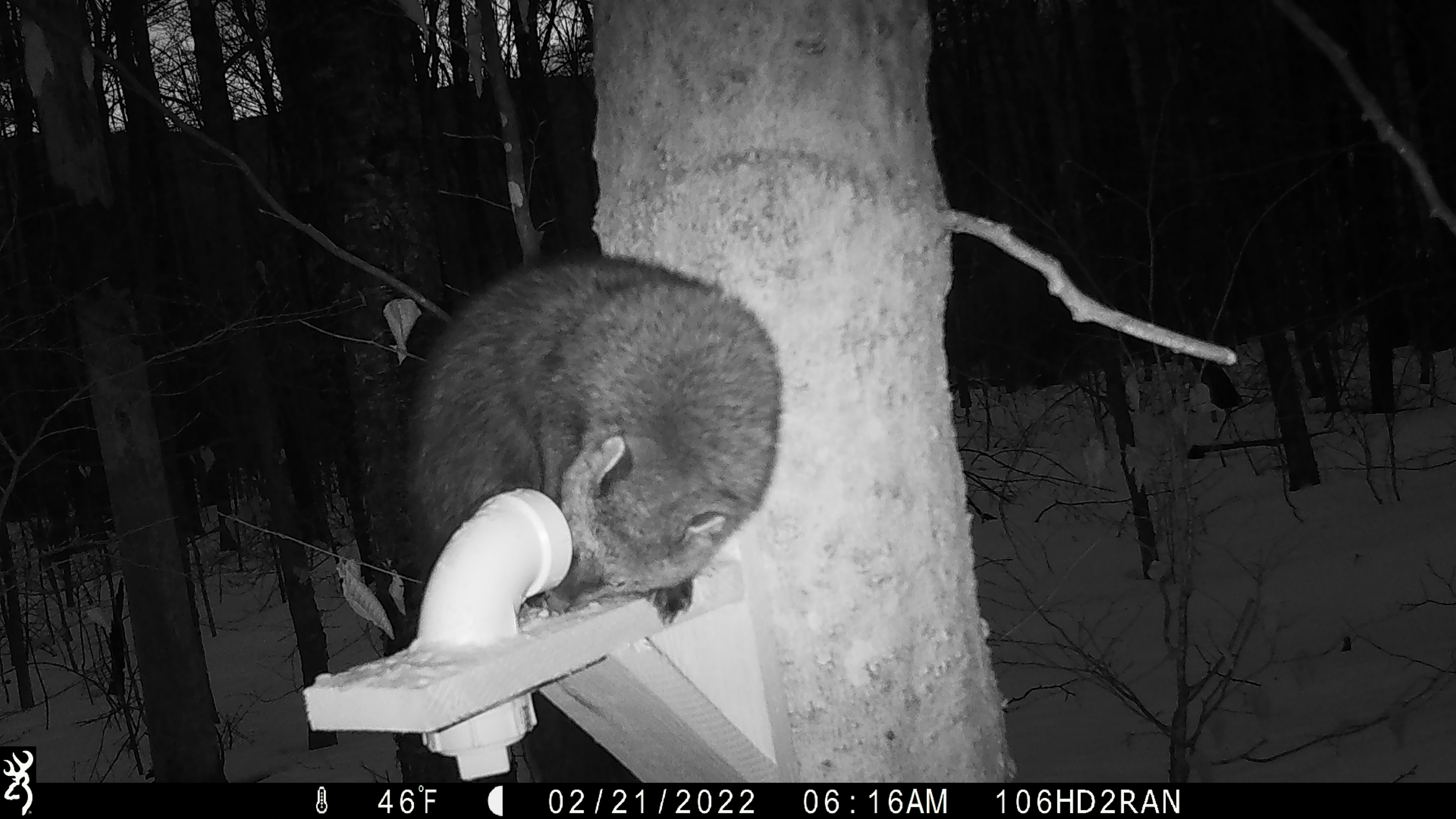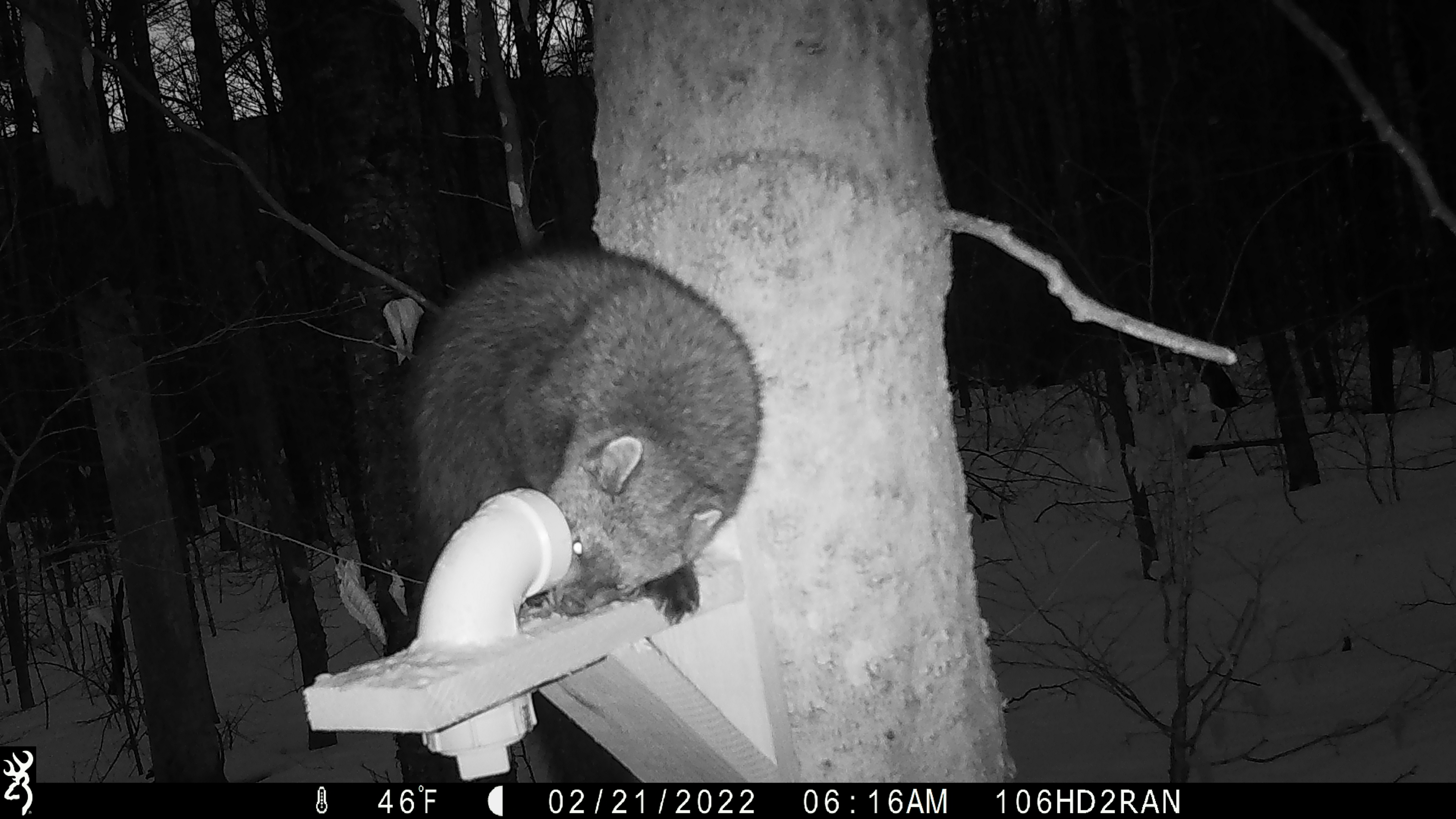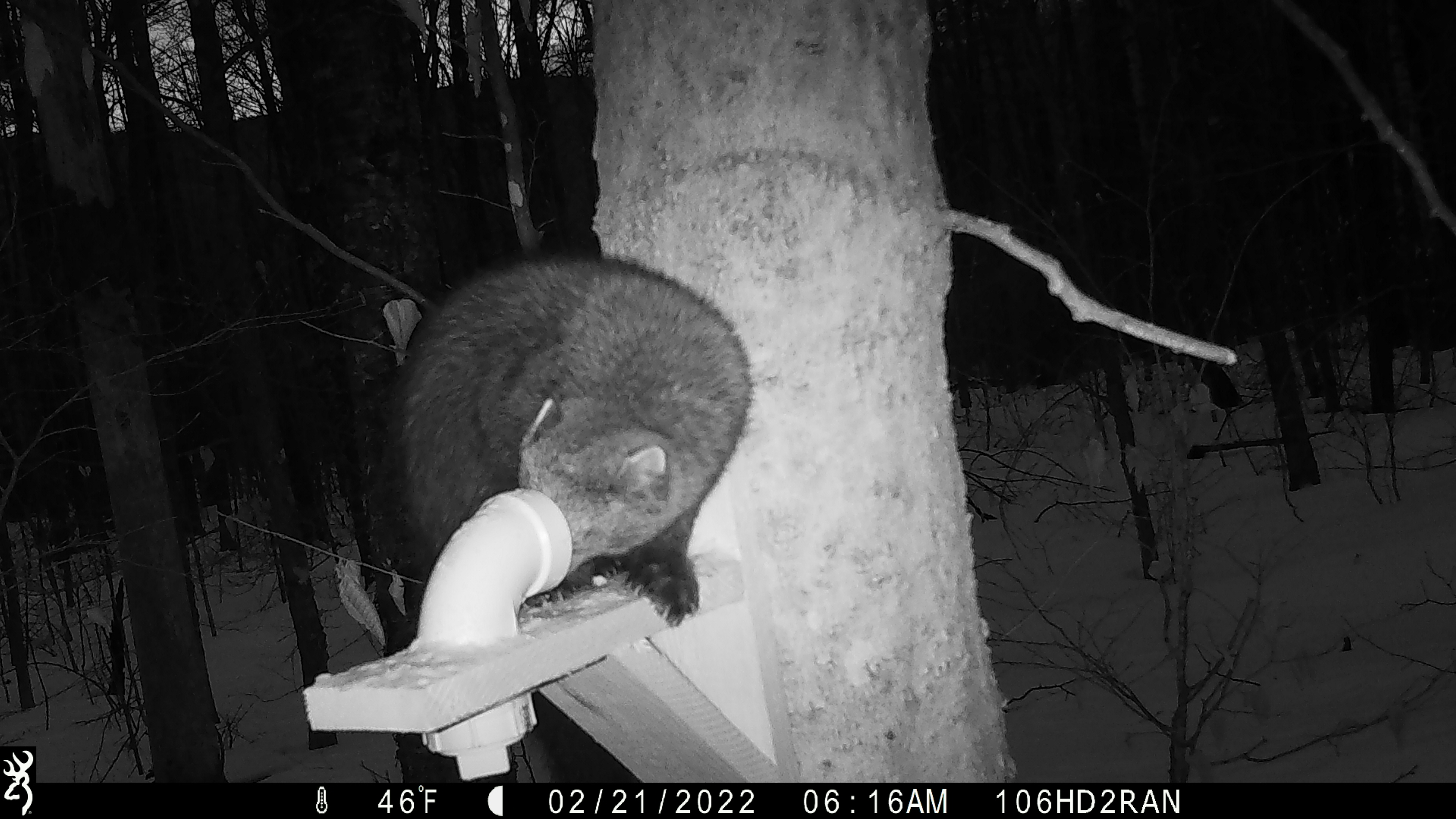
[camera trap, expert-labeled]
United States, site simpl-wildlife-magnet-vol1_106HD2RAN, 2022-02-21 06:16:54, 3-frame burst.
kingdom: Animalia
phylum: Chordata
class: Mammalia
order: Carnivora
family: Mustelidae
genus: Pekania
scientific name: Pekania pennanti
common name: fisher